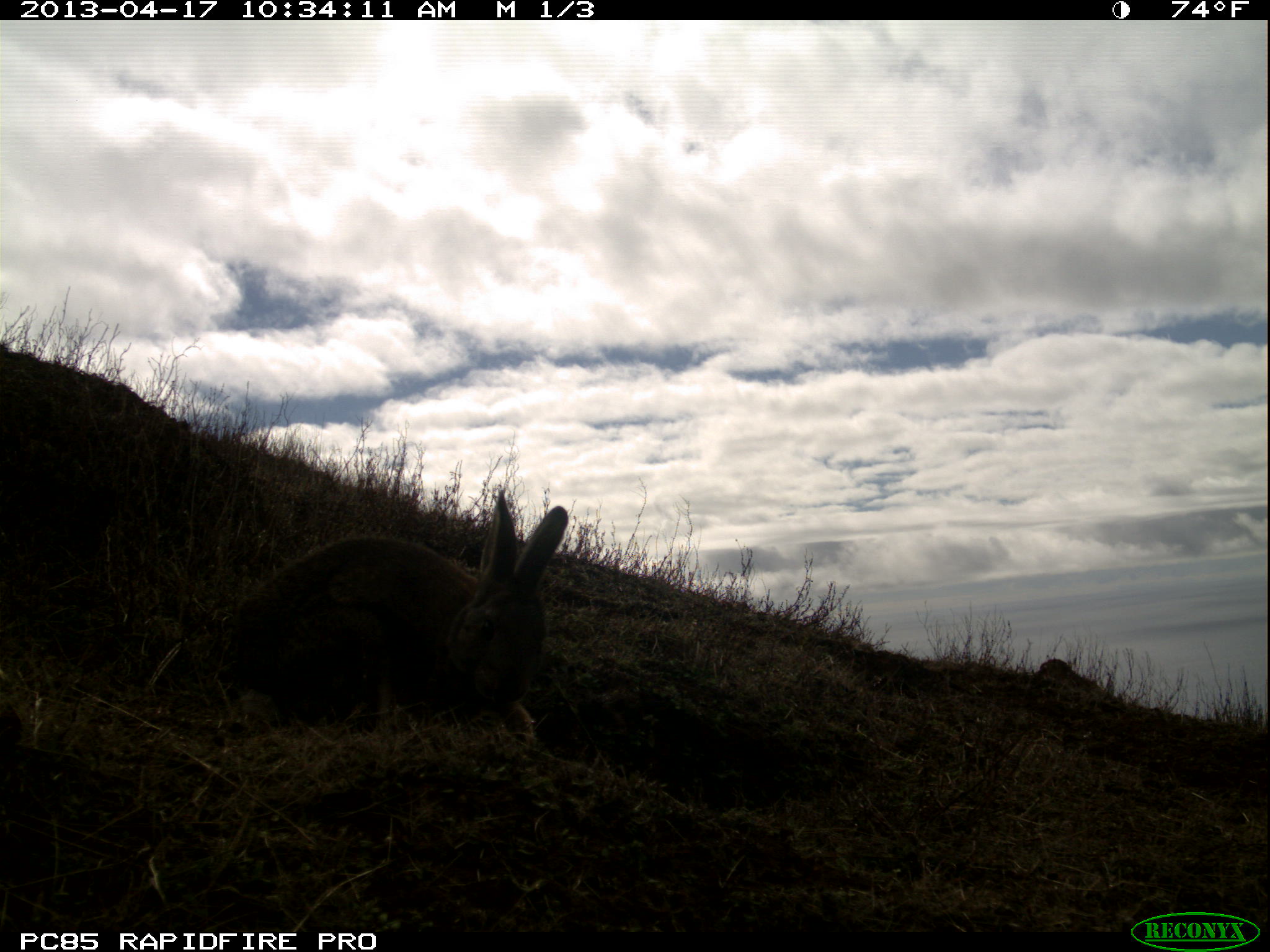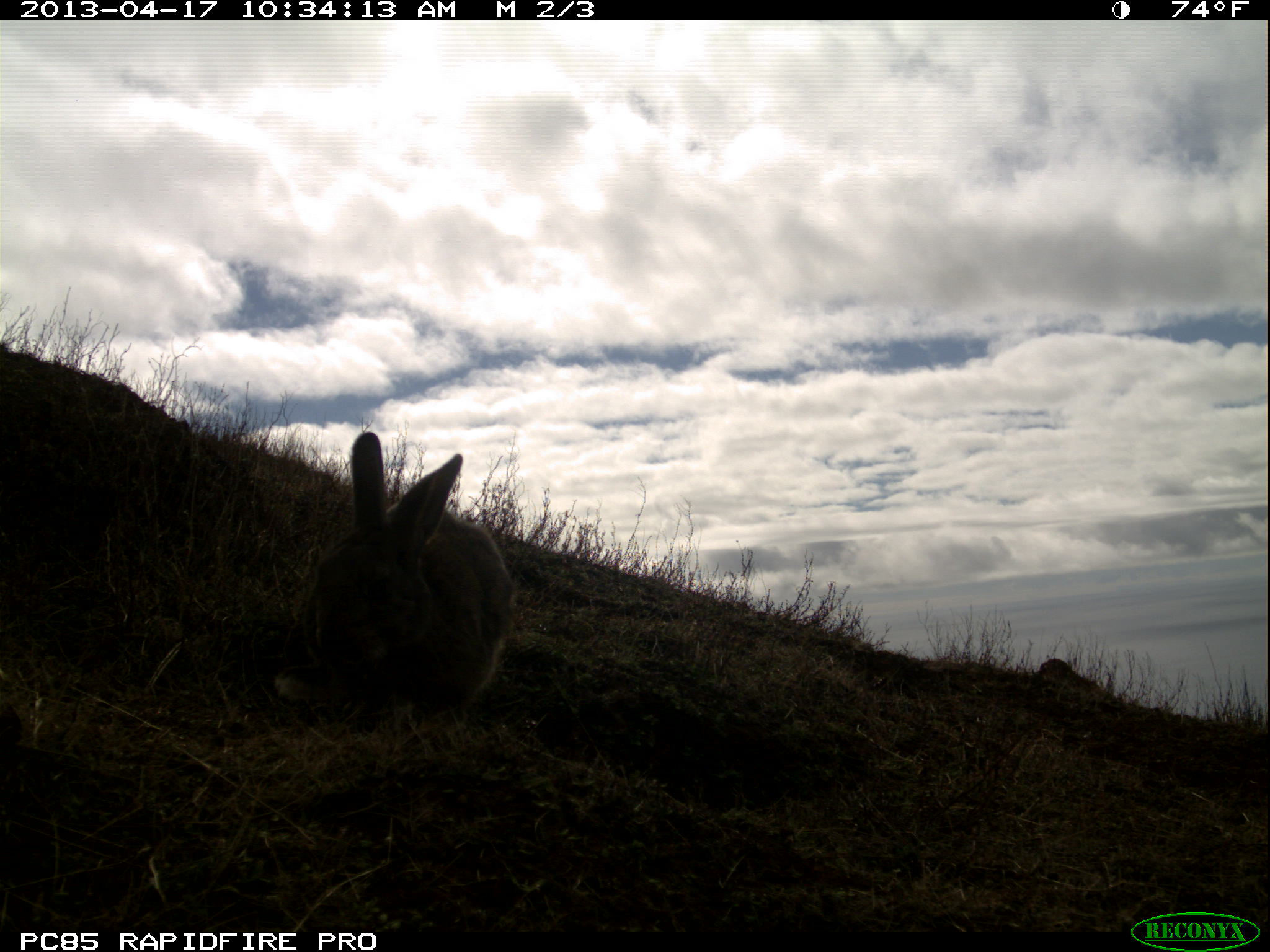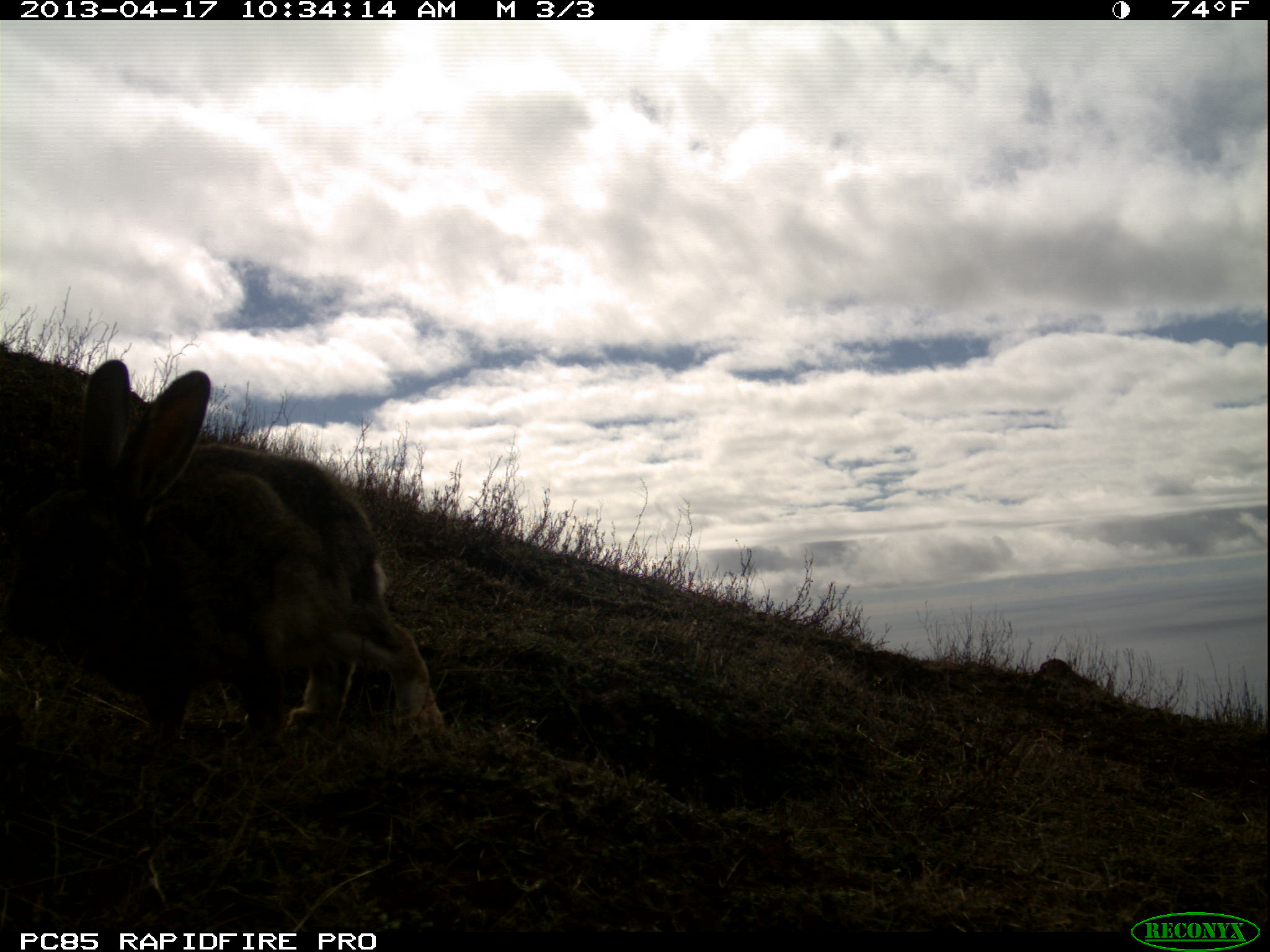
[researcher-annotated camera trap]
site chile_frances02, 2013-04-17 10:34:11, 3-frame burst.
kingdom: Animalia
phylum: Chordata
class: Mammalia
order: Lagomorpha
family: Leporidae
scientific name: Leporidae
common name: rabbits and hares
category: rabbit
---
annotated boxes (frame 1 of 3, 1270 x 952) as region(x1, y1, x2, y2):
rabbit: region(215, 489, 570, 743)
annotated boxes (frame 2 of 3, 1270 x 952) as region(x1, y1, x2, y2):
rabbit: region(268, 431, 513, 729)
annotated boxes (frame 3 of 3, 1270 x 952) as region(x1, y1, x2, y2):
rabbit: region(0, 350, 458, 768)